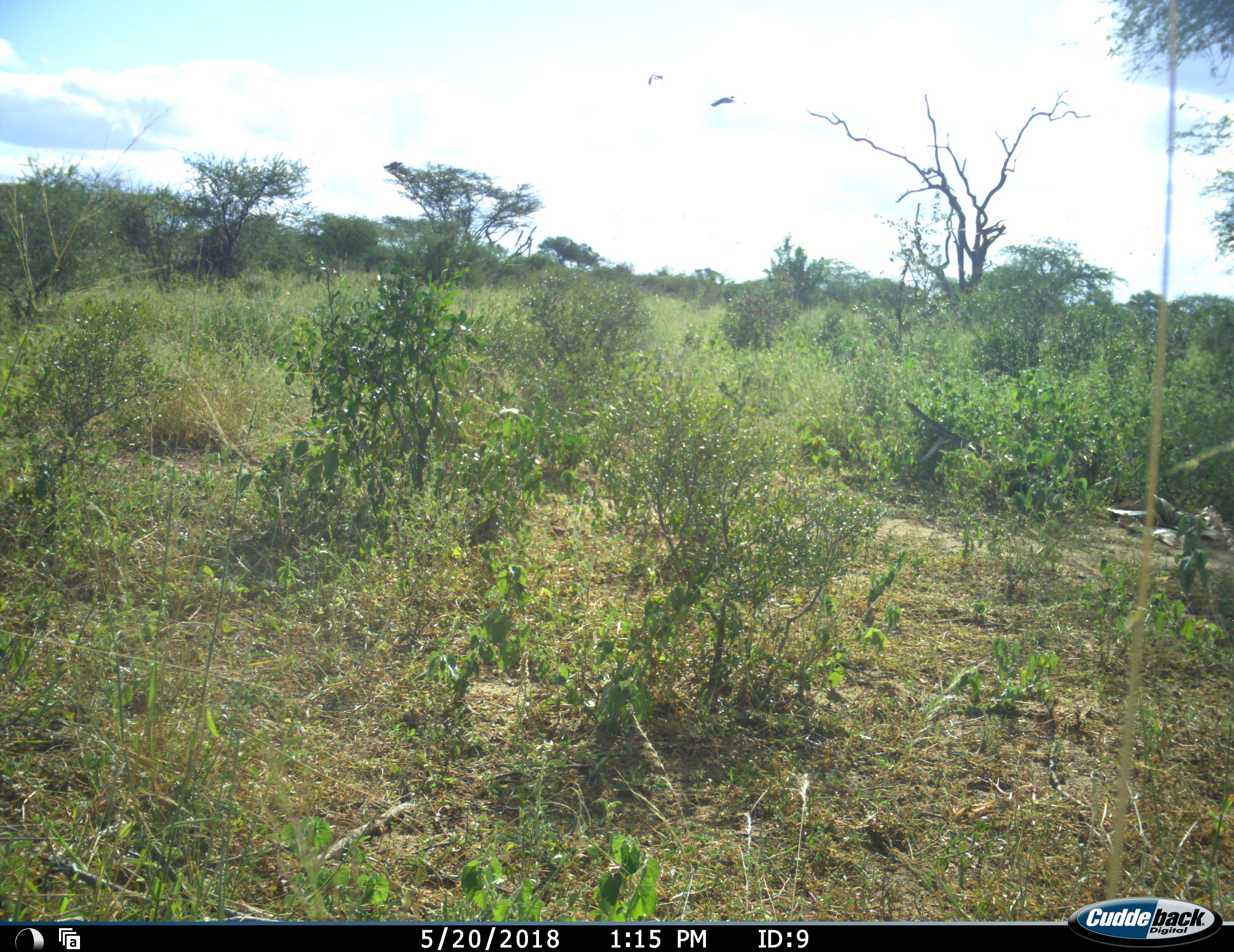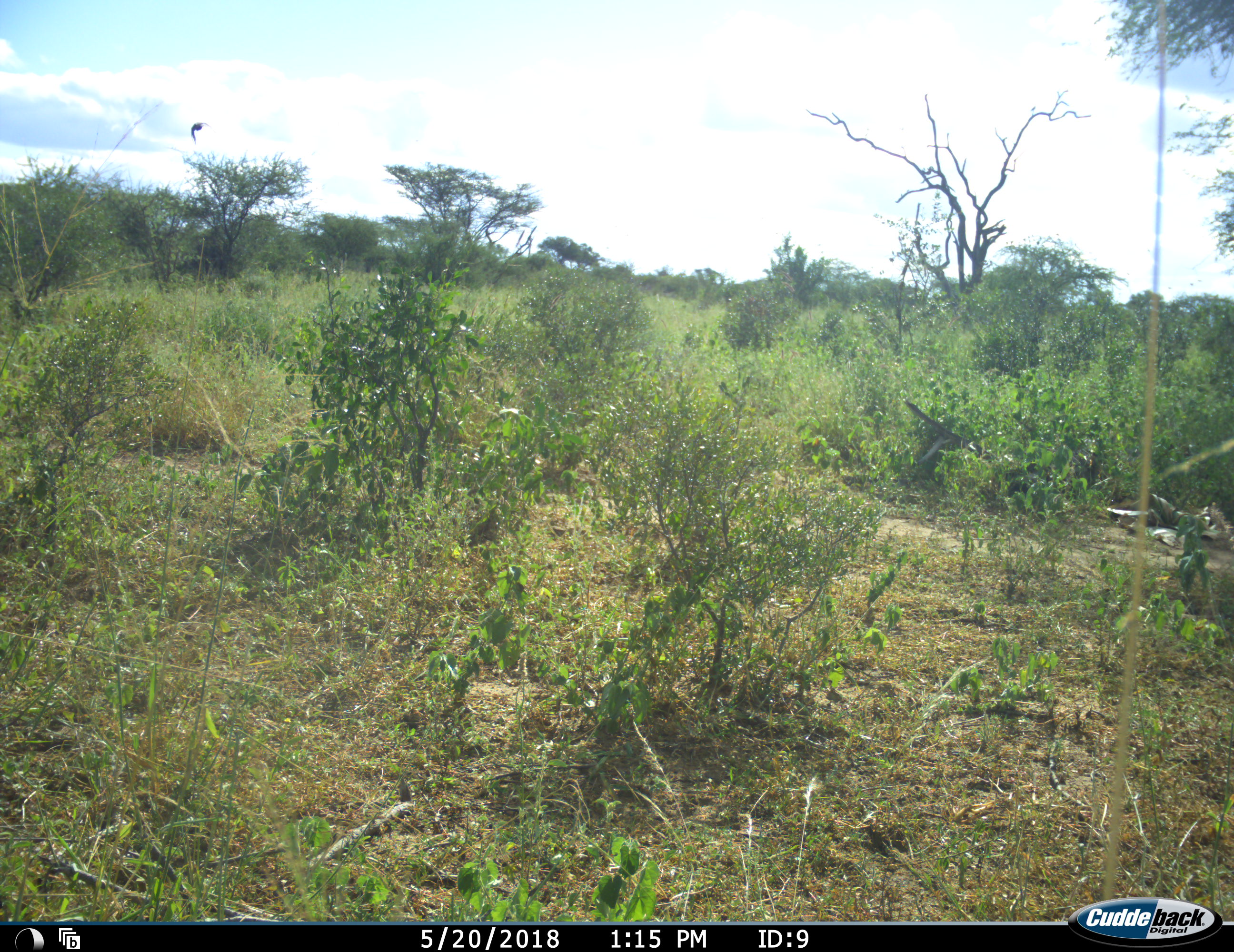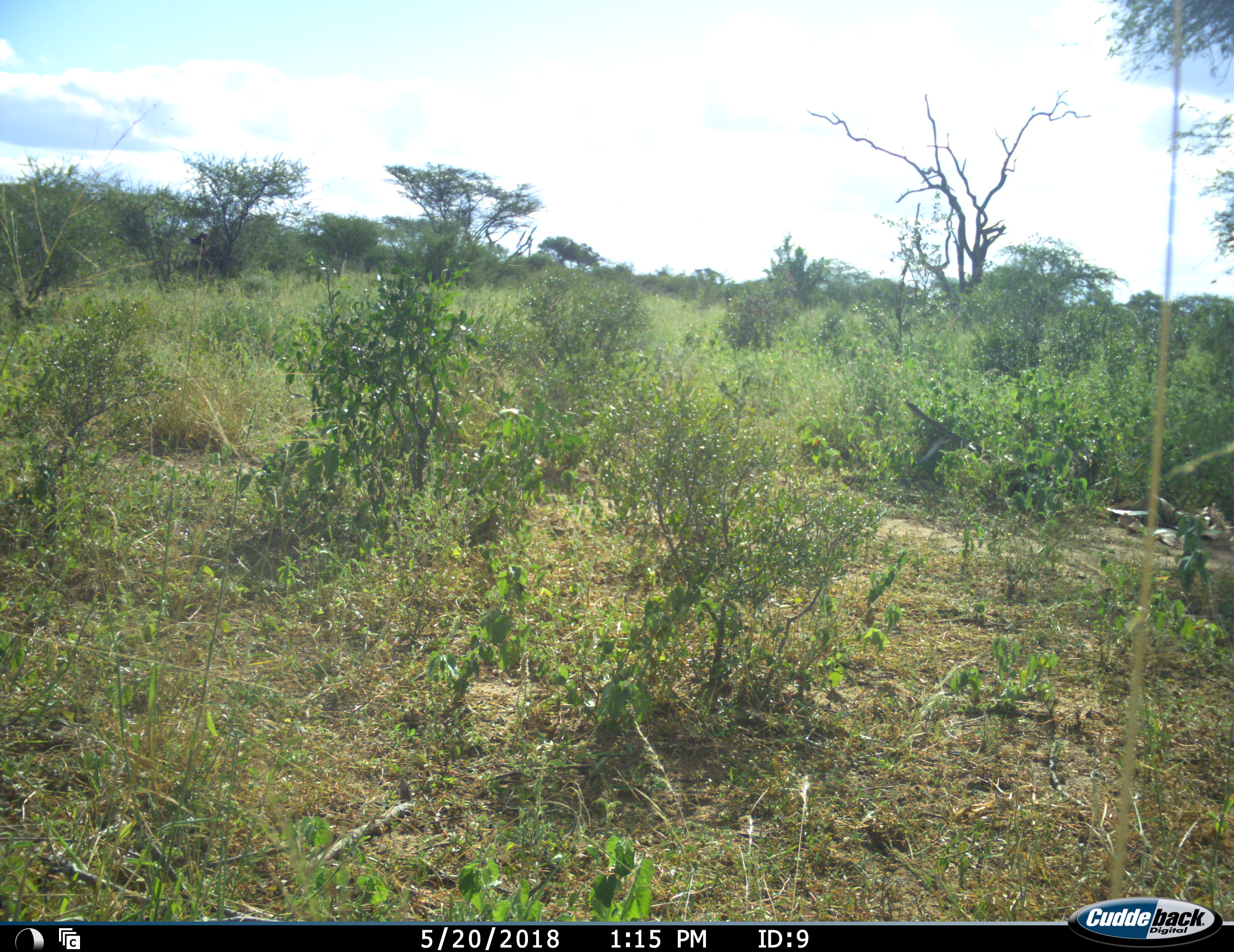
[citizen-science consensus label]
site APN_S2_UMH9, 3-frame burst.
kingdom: Animalia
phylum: Chordata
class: Aves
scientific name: Aves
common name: bird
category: birdother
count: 2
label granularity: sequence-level